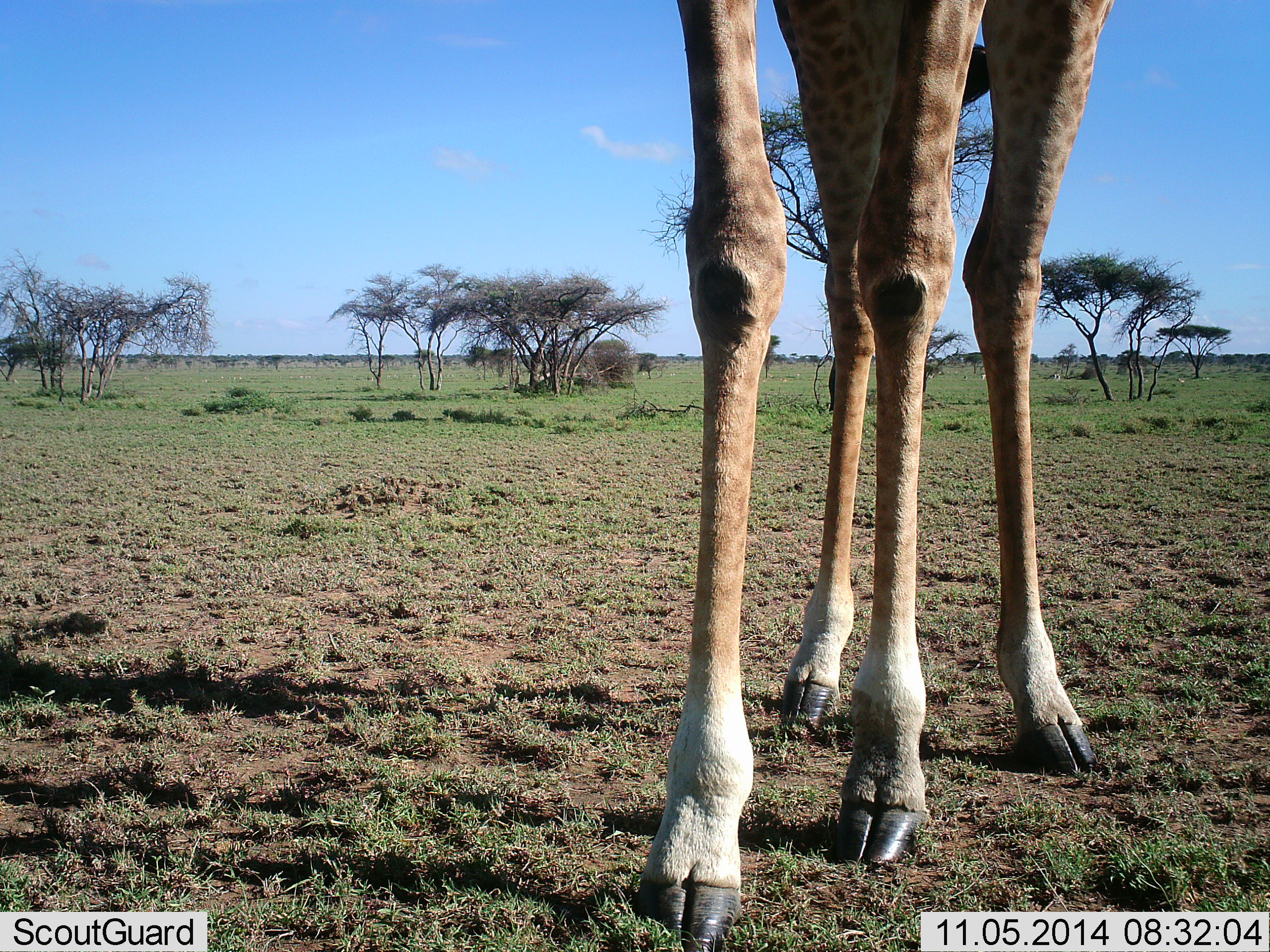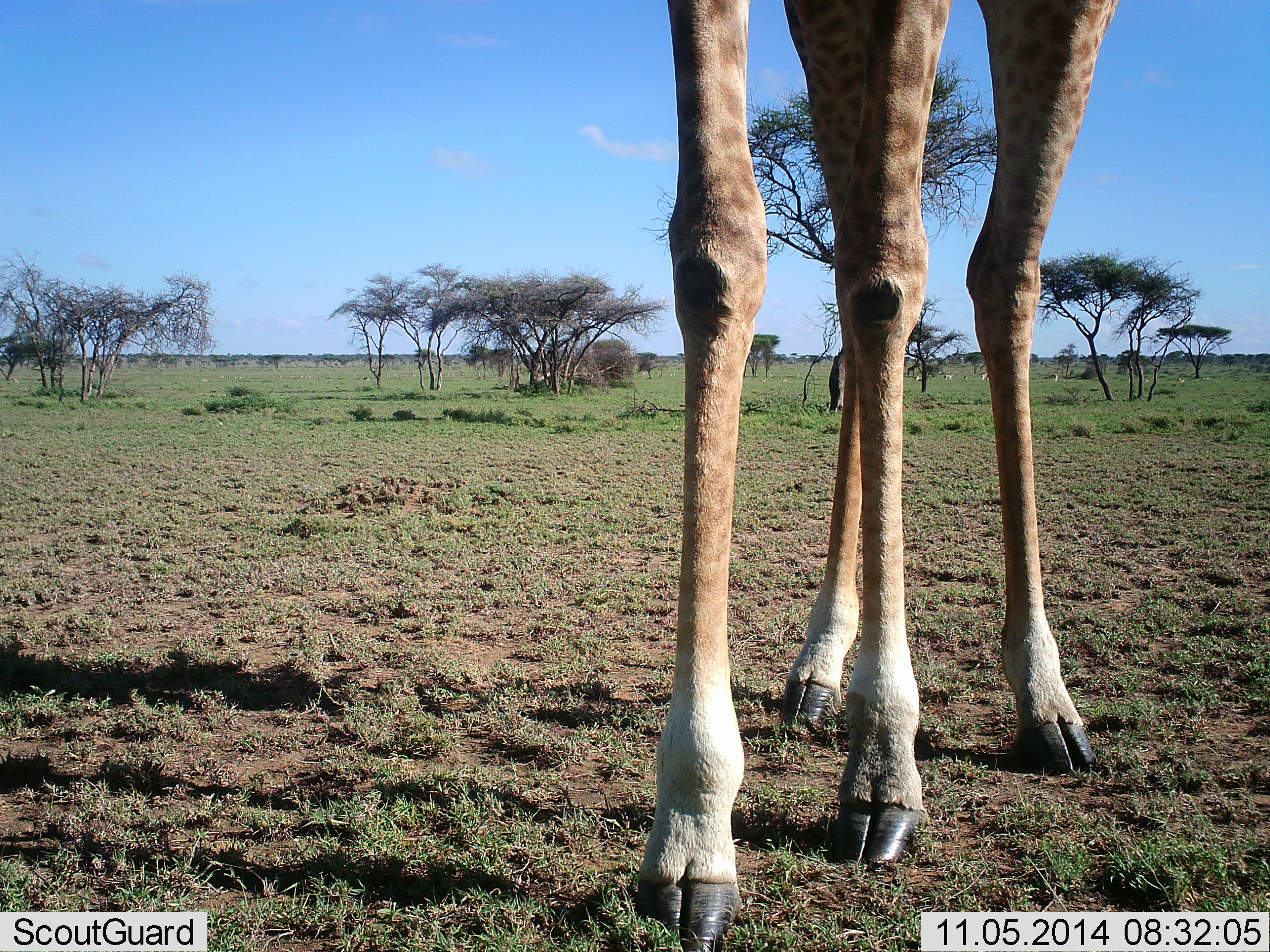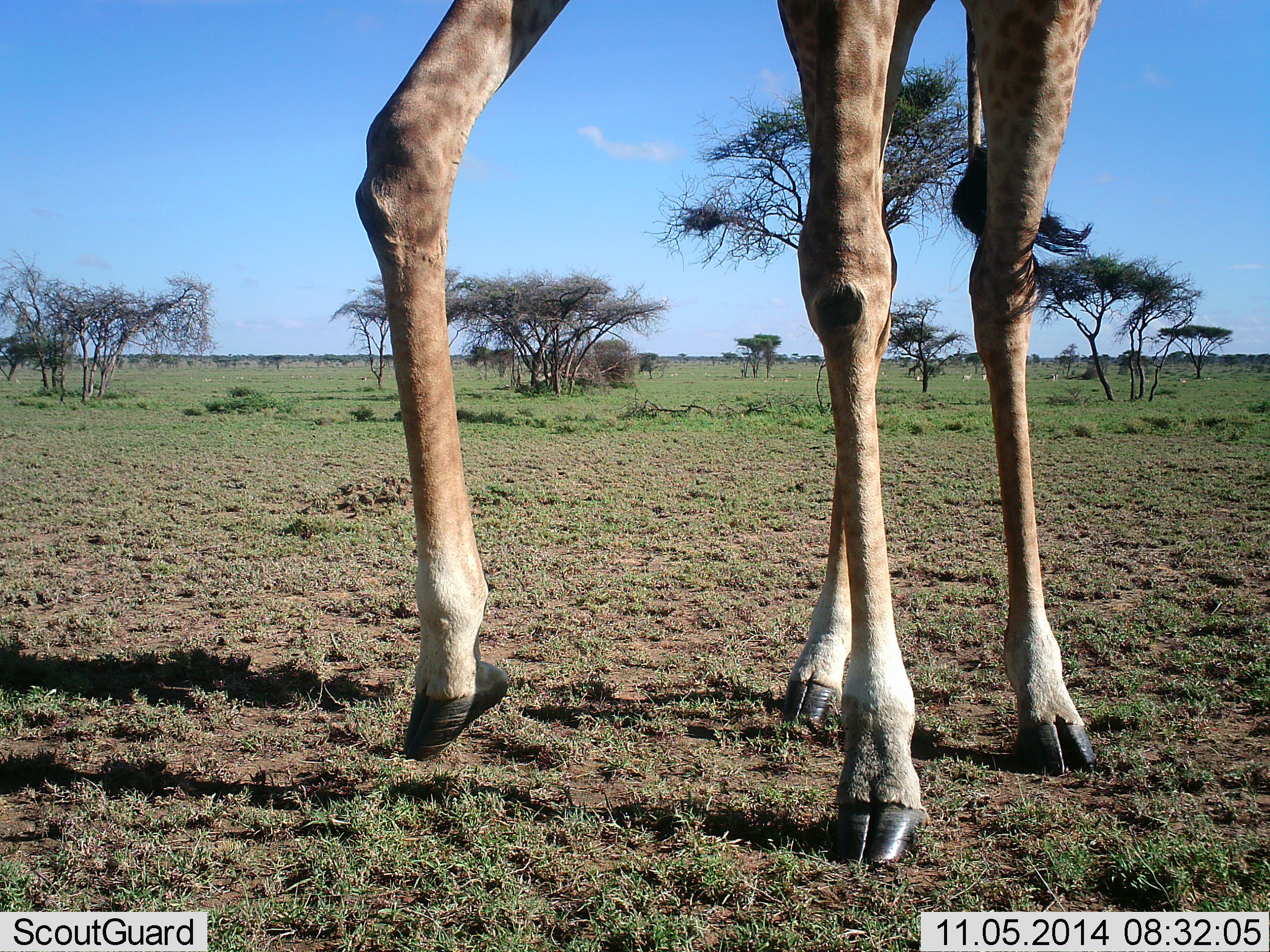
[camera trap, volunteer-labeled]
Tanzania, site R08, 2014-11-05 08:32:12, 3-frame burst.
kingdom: Animalia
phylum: Chordata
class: Mammalia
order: Artiodactyla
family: Giraffidae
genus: Giraffa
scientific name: Giraffa camelopardalis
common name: giraffe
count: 1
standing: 92%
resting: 0%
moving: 17%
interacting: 0%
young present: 0%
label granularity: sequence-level